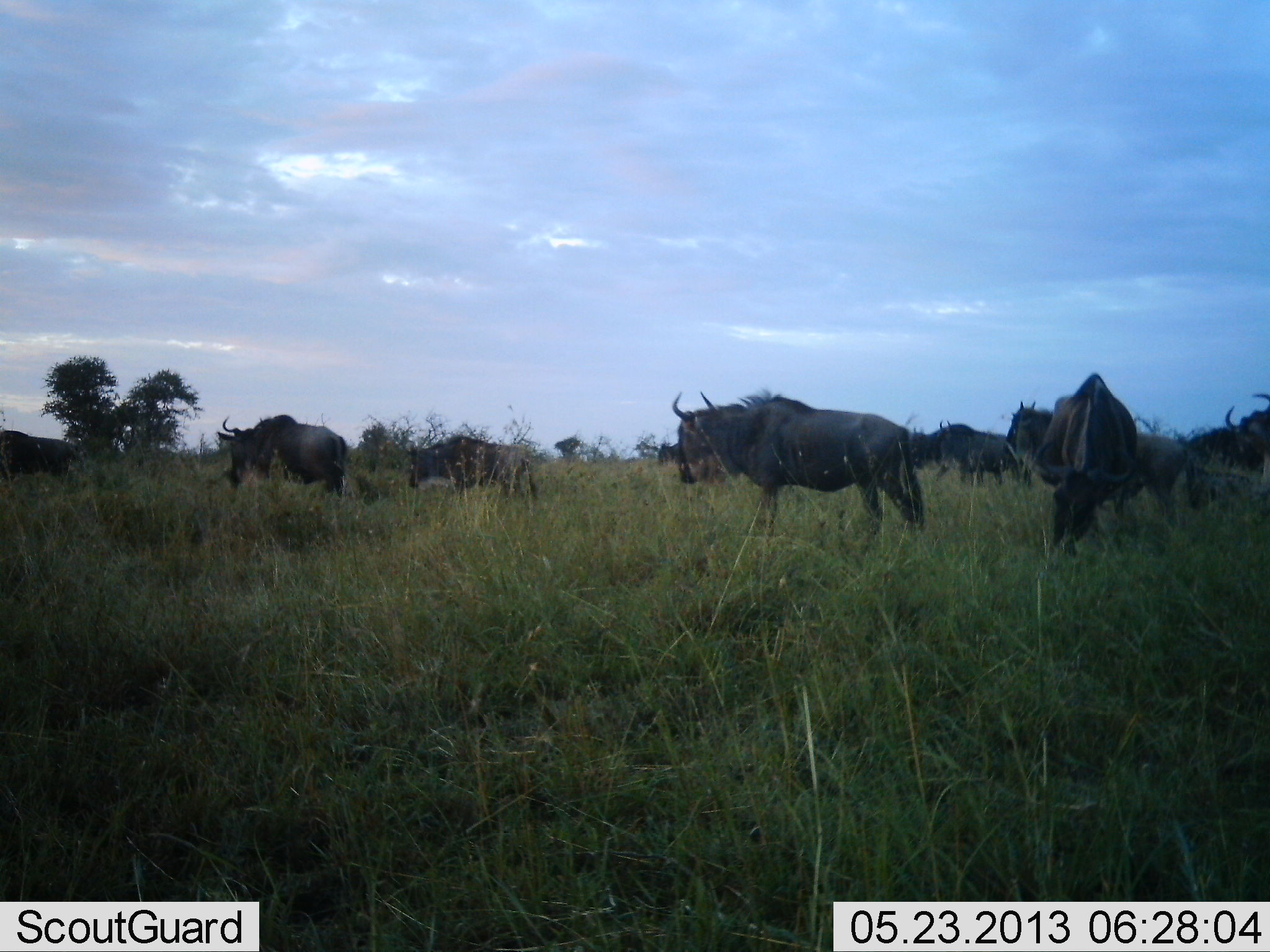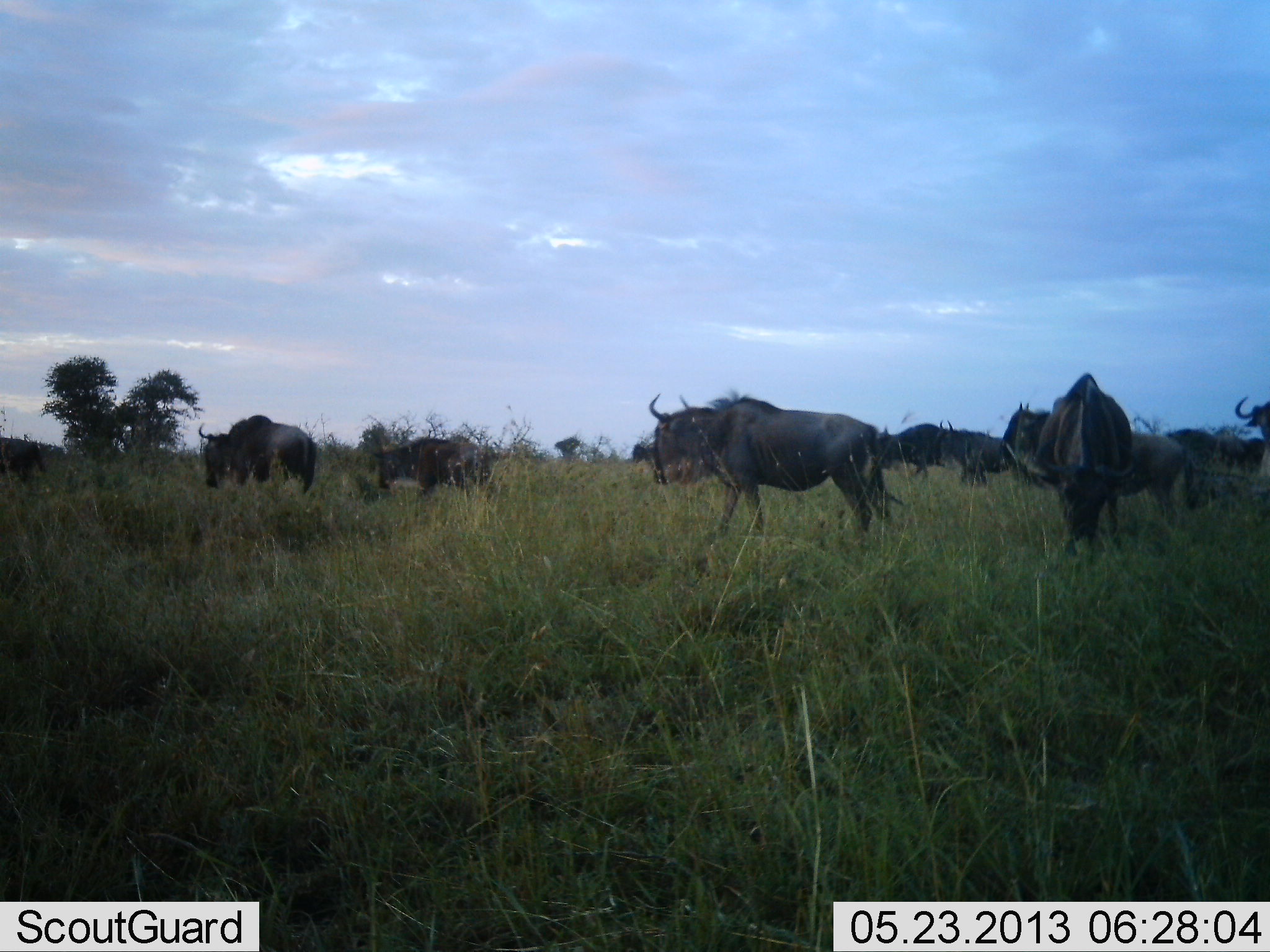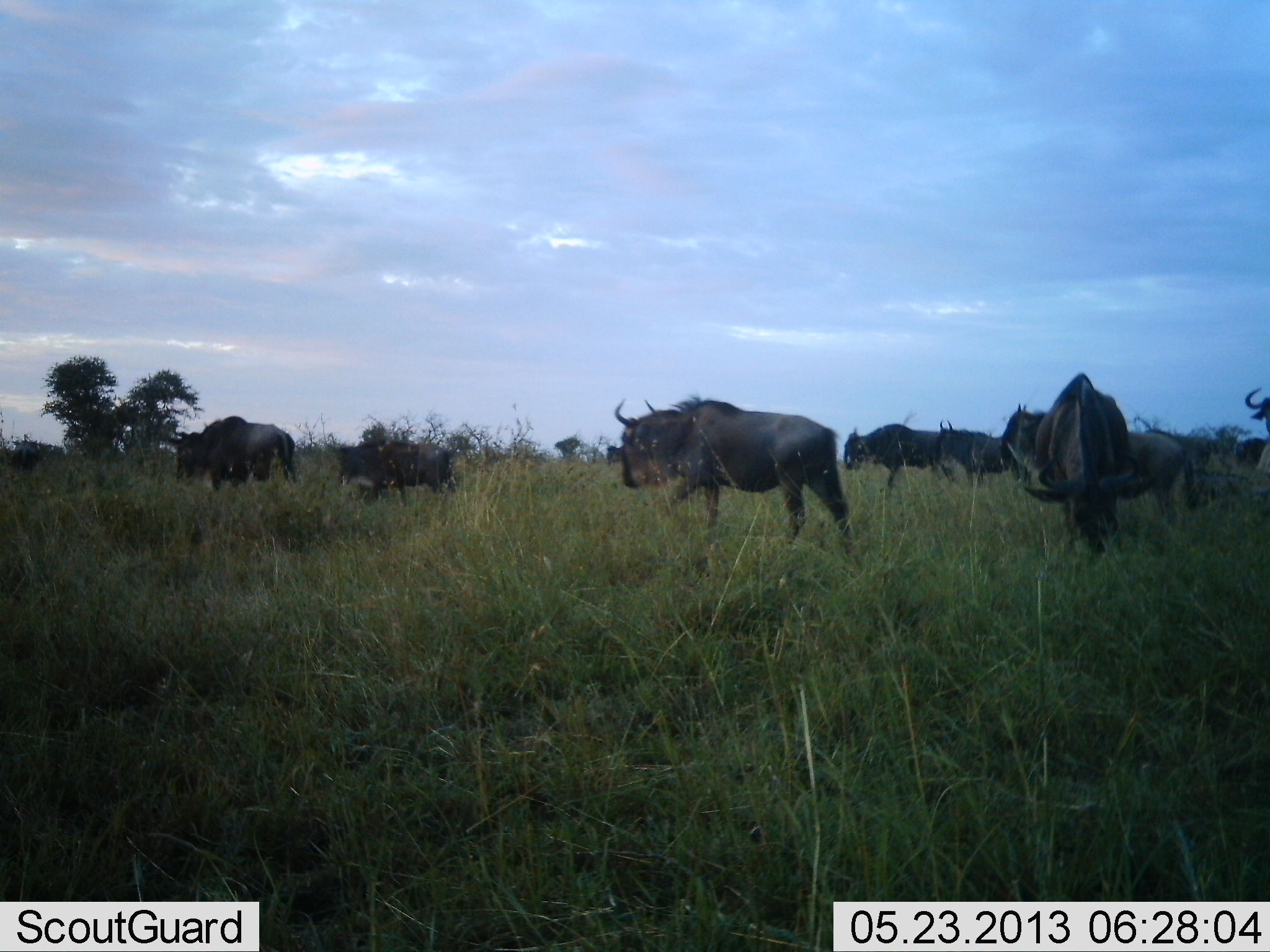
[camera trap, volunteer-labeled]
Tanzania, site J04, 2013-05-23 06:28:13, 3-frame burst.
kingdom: Animalia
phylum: Chordata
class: Mammalia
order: Artiodactyla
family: Bovidae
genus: Connochaetes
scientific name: Connochaetes taurinus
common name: blue wildebeest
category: wildebeest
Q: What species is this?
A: Wildebeest (blue wildebeest) (Connochaetes taurinus).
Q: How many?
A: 11-50.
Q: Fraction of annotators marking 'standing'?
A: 46%.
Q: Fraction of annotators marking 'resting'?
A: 4%.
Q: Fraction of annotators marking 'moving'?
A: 88%.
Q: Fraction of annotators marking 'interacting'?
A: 4%.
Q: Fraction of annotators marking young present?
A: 0%.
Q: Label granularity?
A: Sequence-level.